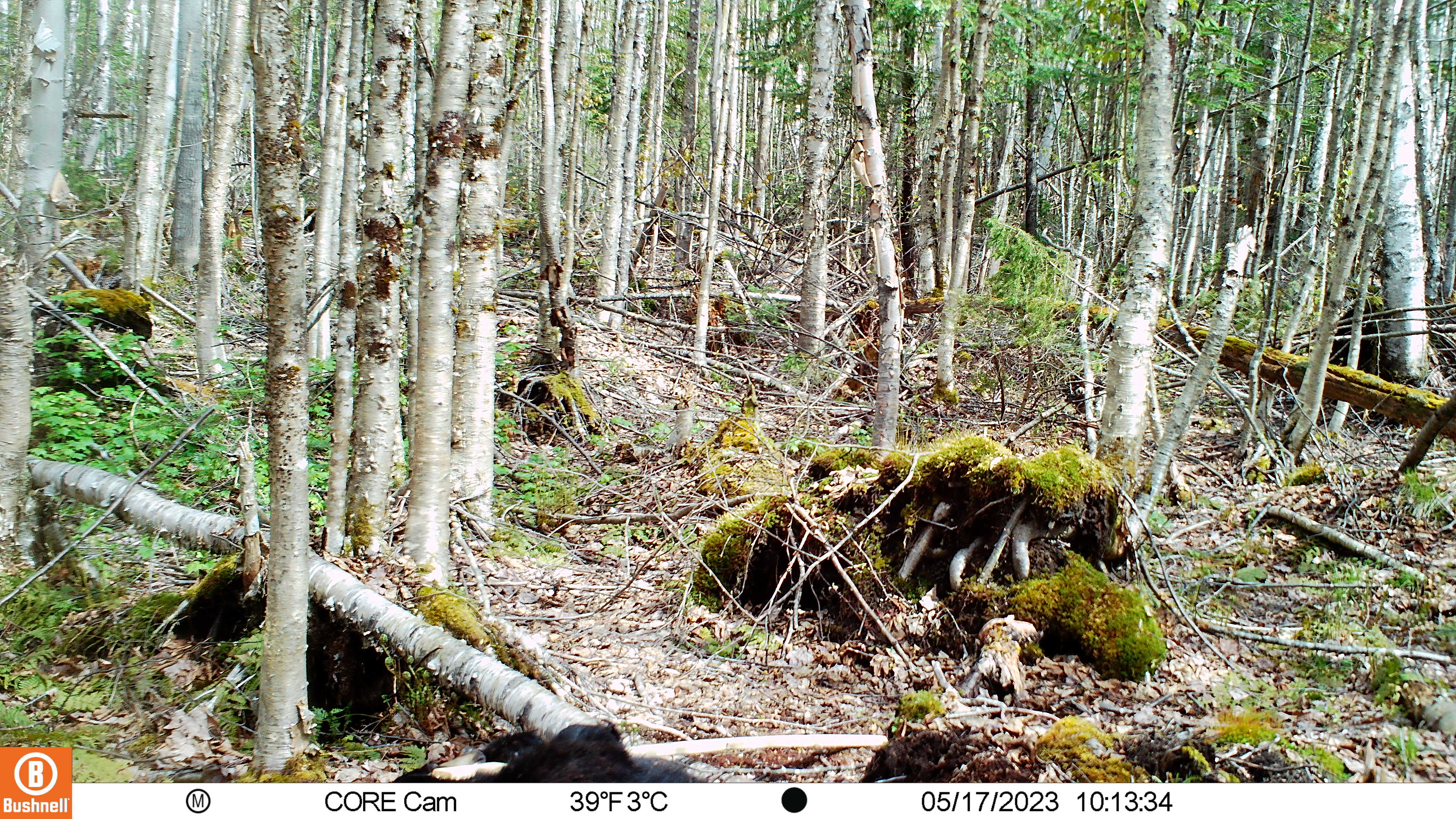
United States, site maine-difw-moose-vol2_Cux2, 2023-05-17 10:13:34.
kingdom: Animalia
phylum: Chordata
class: Mammalia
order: Carnivora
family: Ursidae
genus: Ursus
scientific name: Ursus americanus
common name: black bear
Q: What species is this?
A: Black bear (Ursus americanus).